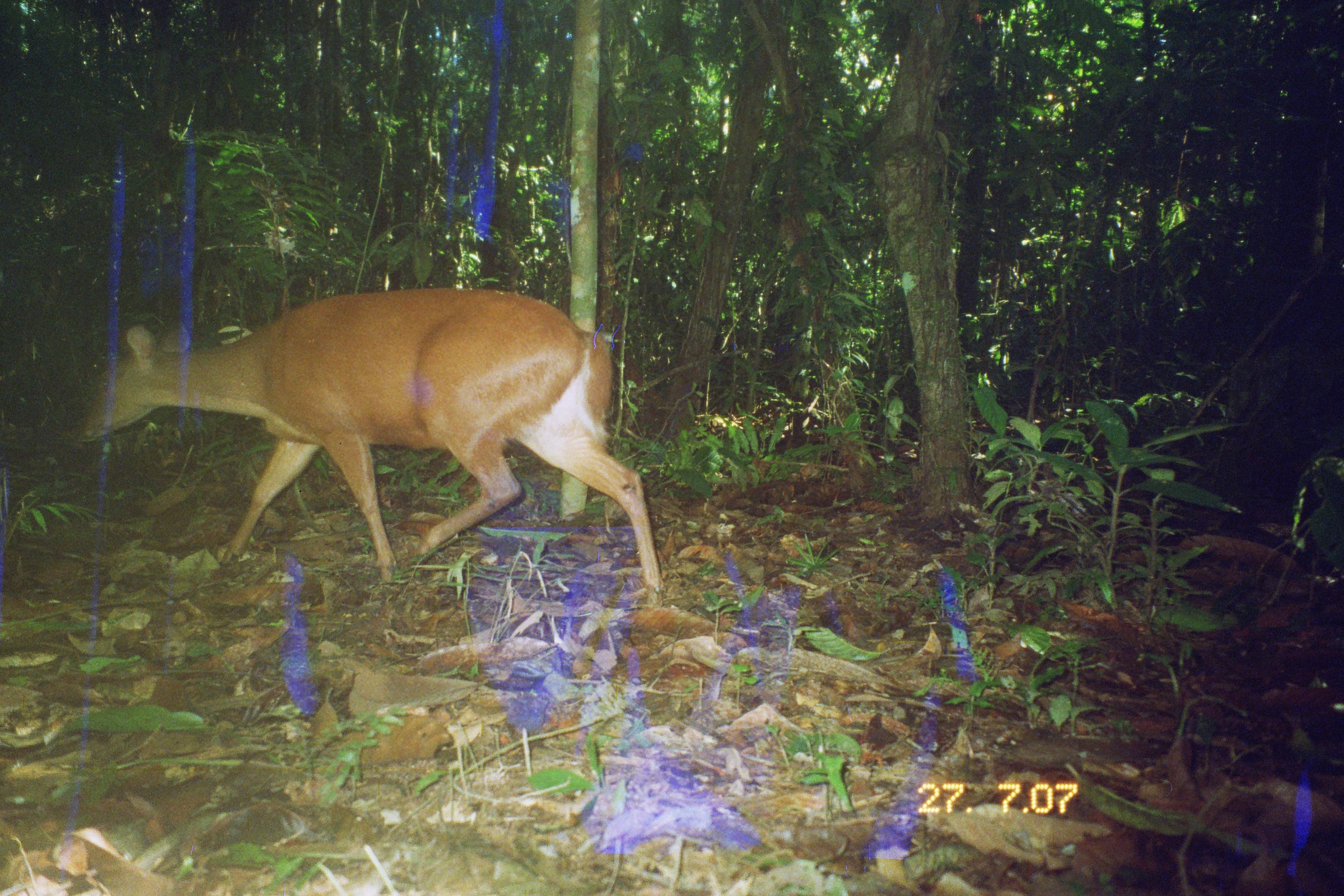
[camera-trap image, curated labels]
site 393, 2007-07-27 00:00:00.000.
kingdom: Animalia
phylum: Chordata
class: Mammalia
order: Artiodactyla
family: Cervidae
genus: Mazama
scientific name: Mazama americana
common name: red brocket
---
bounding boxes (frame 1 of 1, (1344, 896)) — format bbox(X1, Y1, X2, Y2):
mazama americana: bbox(79, 287, 664, 607)